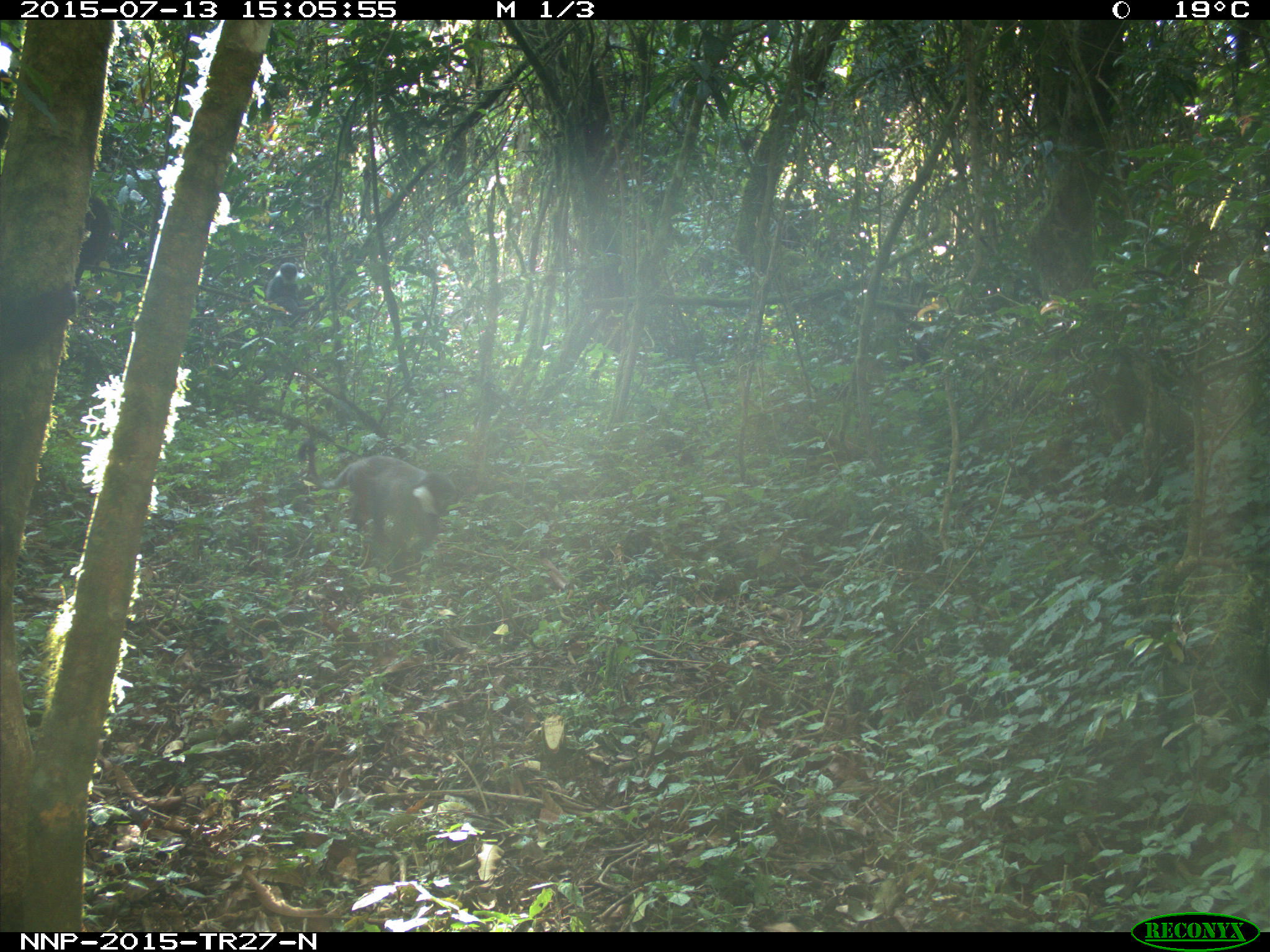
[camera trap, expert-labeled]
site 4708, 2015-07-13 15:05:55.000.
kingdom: Animalia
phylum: Chordata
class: Mammalia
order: Primates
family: Cercopithecidae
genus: Allochrocebus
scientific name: Allochrocebus lhoesti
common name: l'hoest's monkey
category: cercopithecus lhoesti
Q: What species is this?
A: Cercopithecus lhoesti (l'hoest's monkey) (Allochrocebus lhoesti).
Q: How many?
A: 1.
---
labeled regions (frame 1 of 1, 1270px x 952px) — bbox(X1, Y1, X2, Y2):
cercopithecus lhoesti: bbox(298, 440, 457, 575); bbox(261, 259, 309, 318)